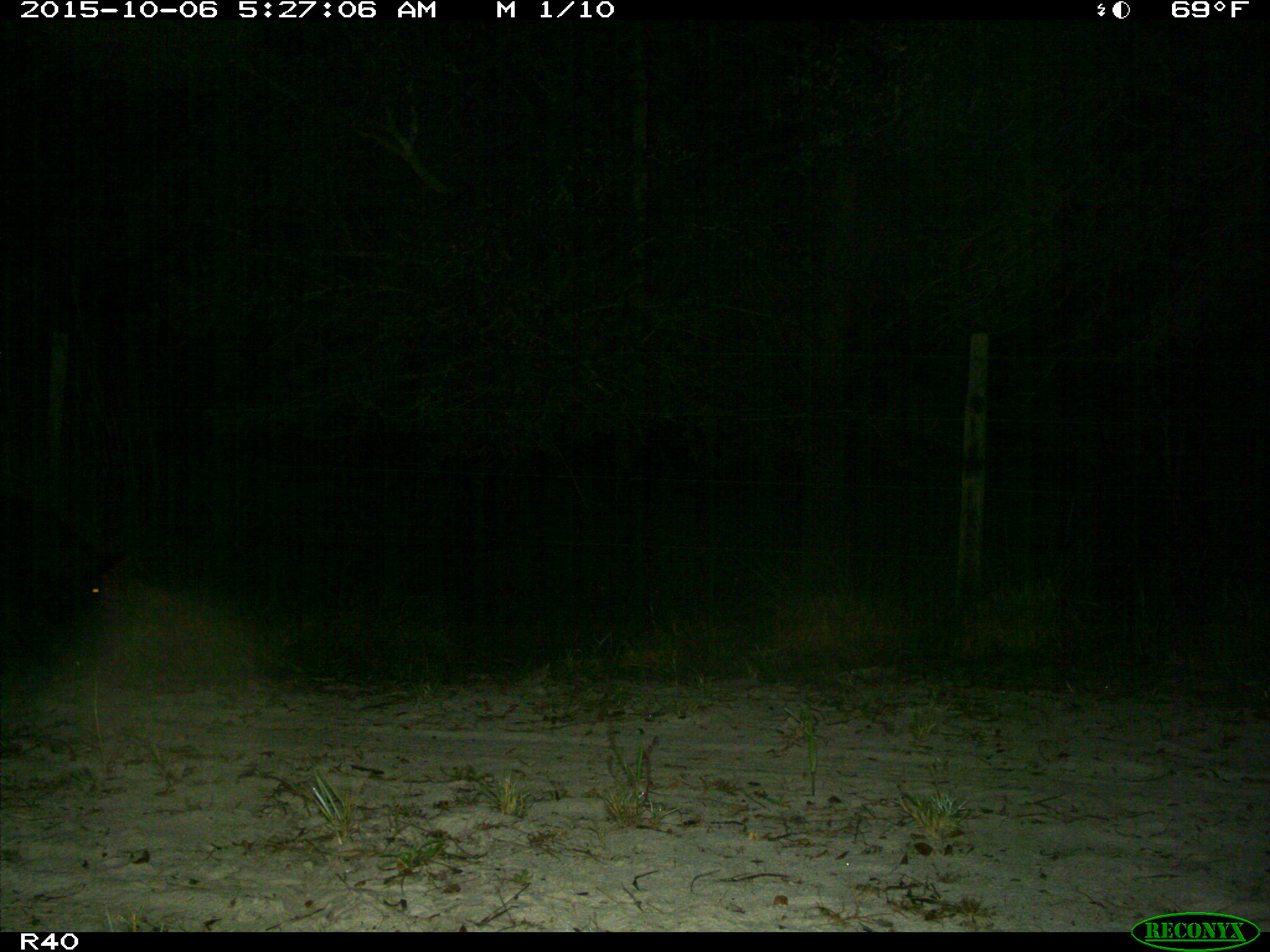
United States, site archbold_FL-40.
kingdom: Animalia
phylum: Chordata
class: Mammalia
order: Artiodactyla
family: Suidae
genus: Sus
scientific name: Sus scrofa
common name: wild boar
Sus scrofa (wild boar).